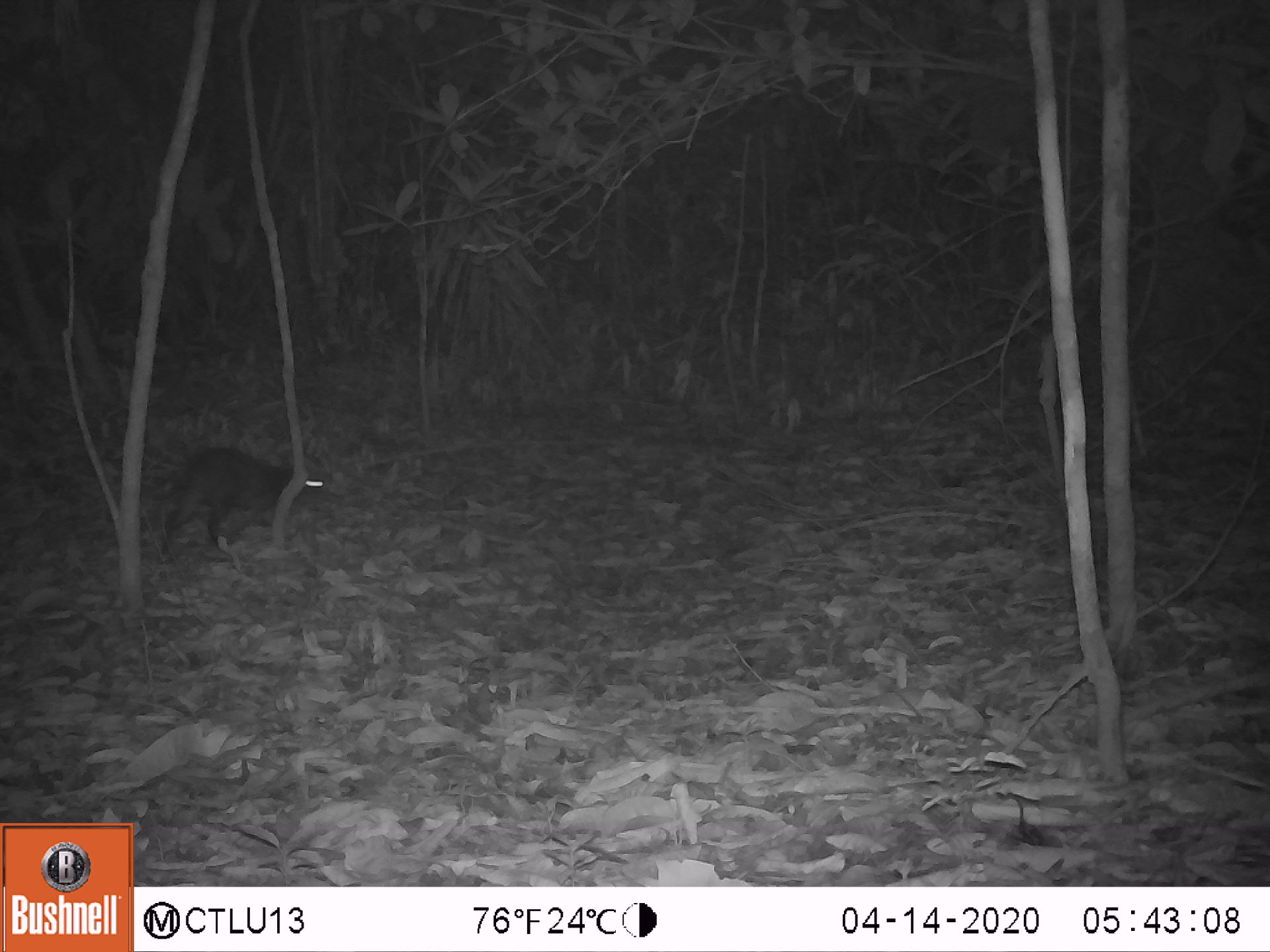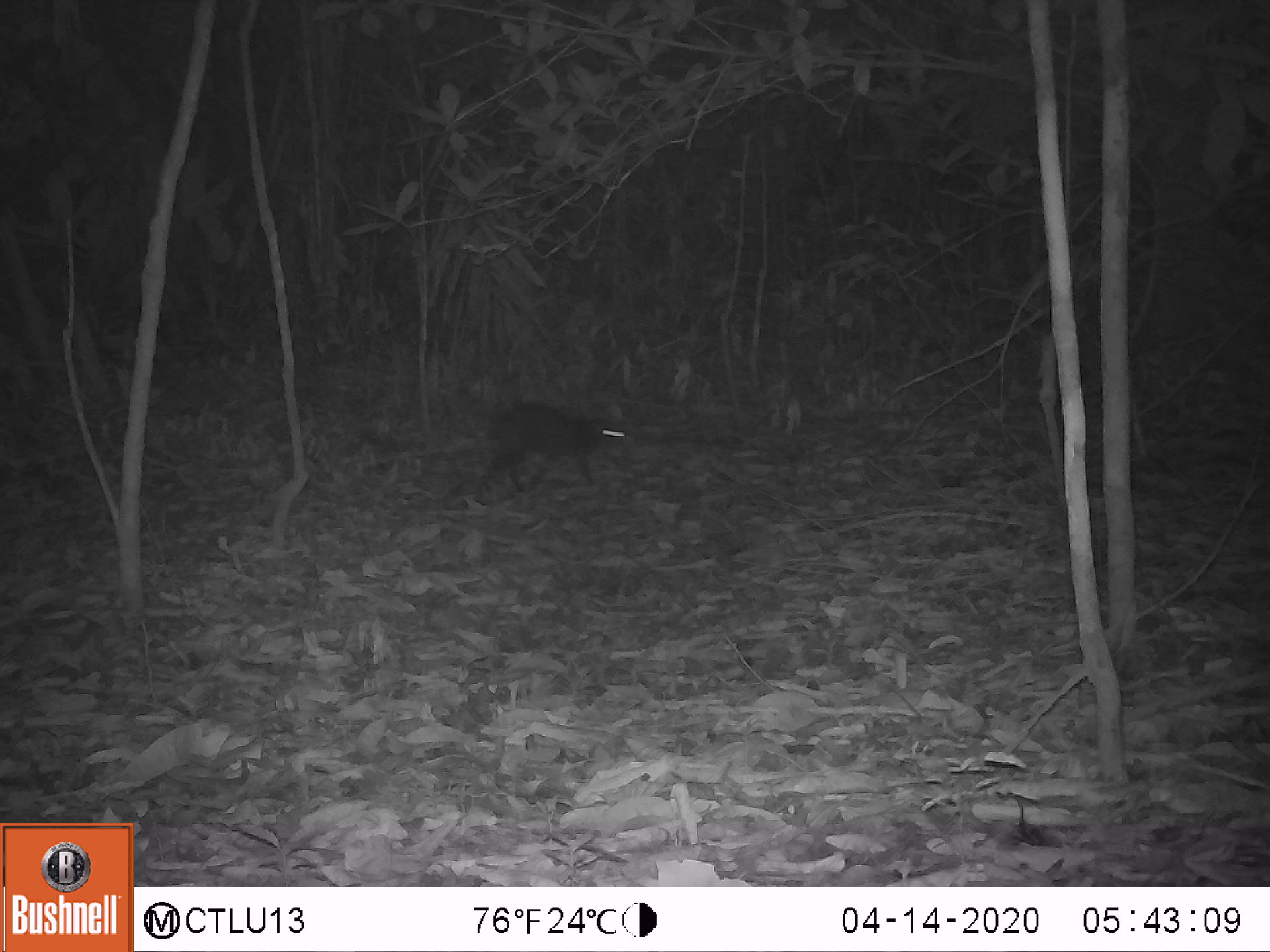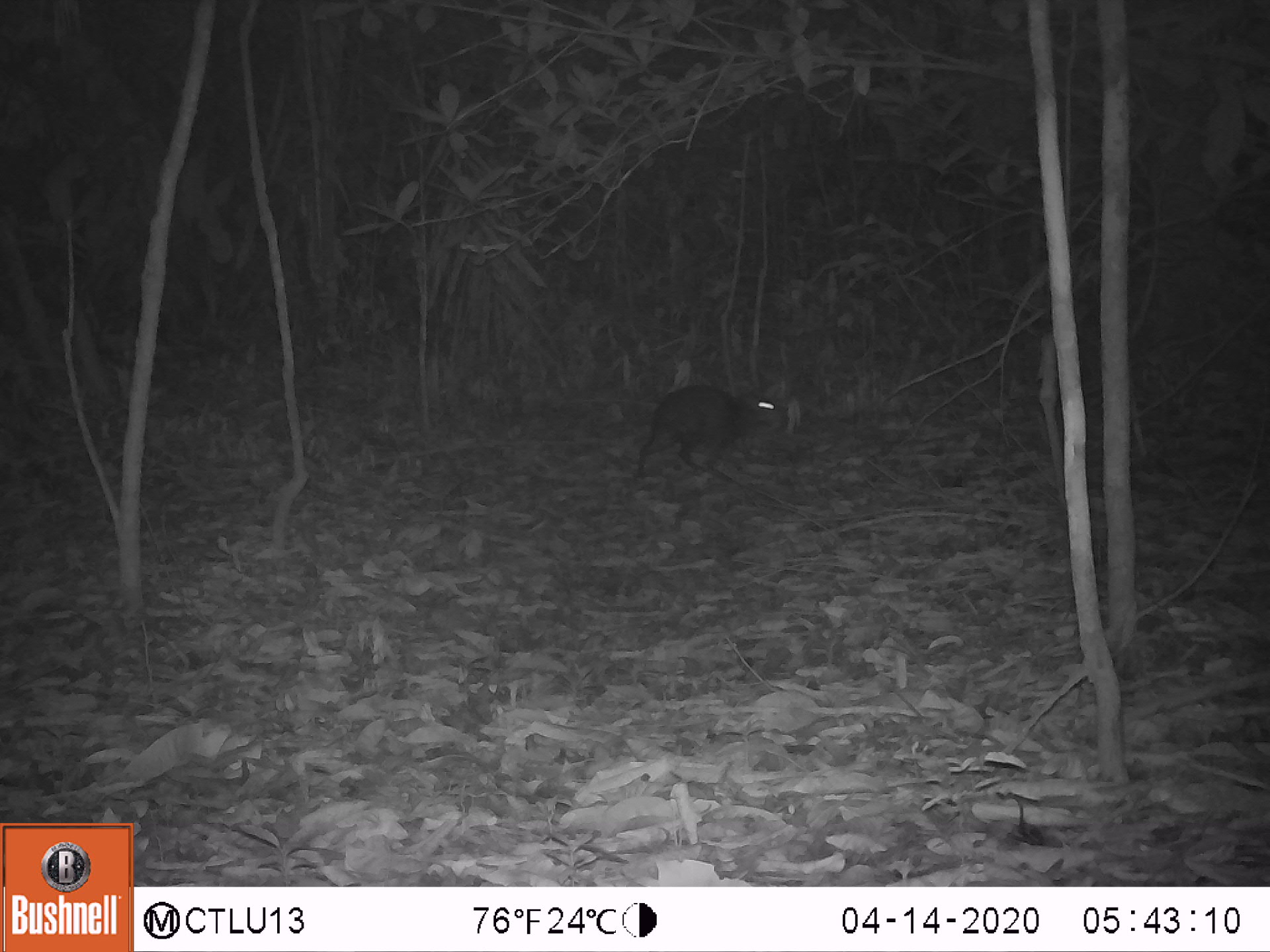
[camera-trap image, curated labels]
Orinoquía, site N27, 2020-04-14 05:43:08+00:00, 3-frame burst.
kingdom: Animalia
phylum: Chordata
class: Mammalia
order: Rodentia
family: Dasyproctidae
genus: Dasyprocta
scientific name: Dasyprocta fuliginosa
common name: black agouti